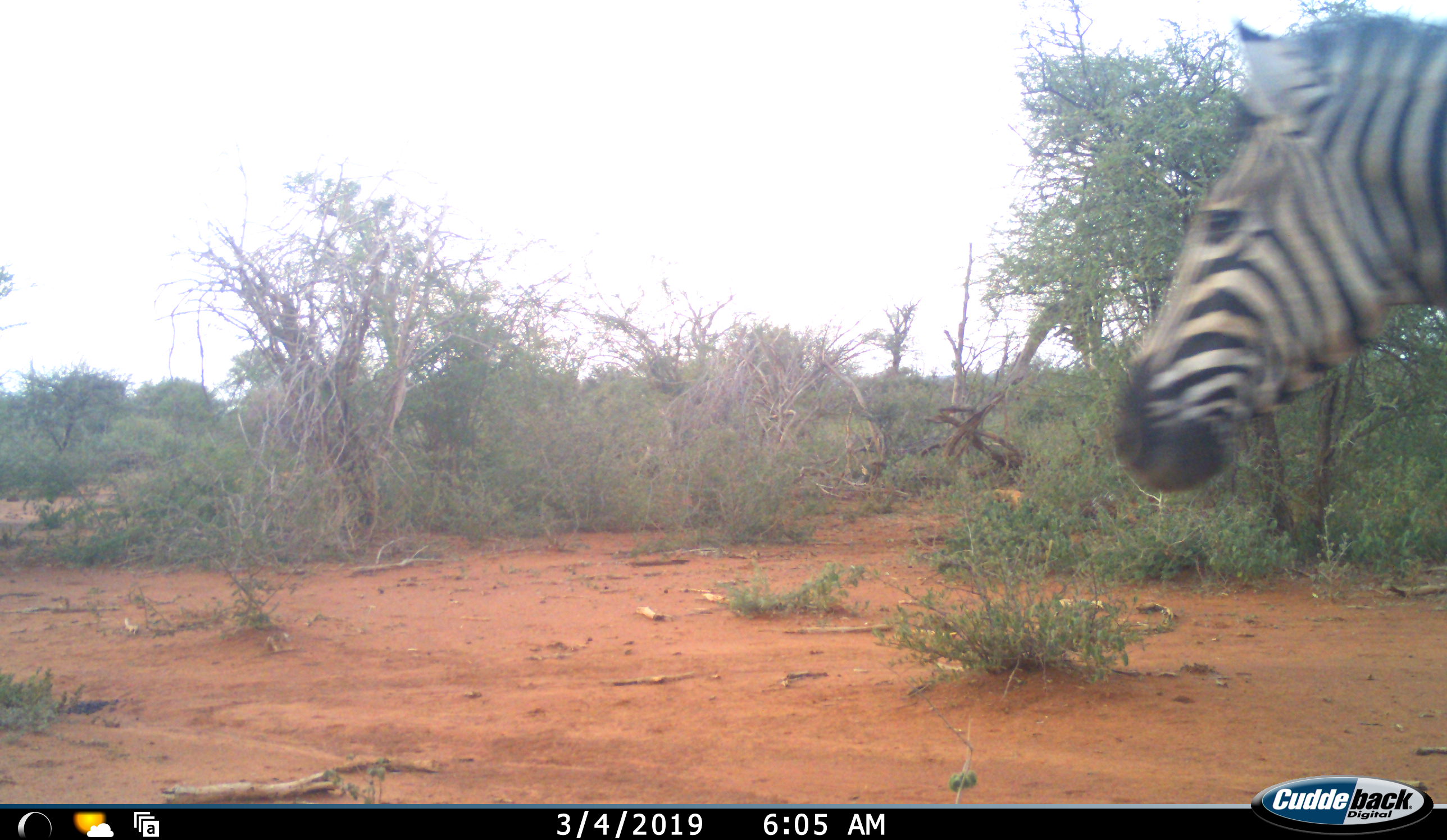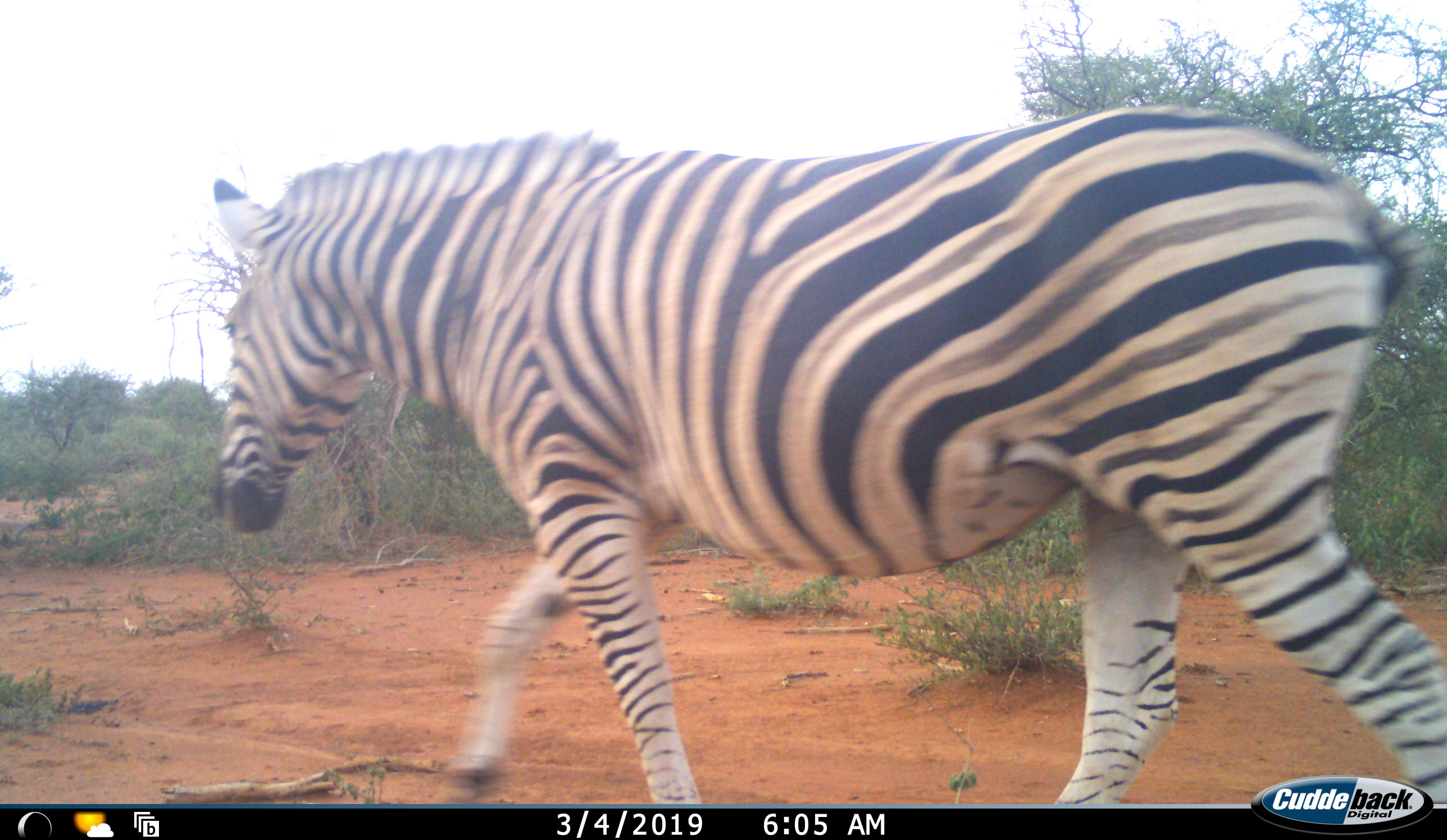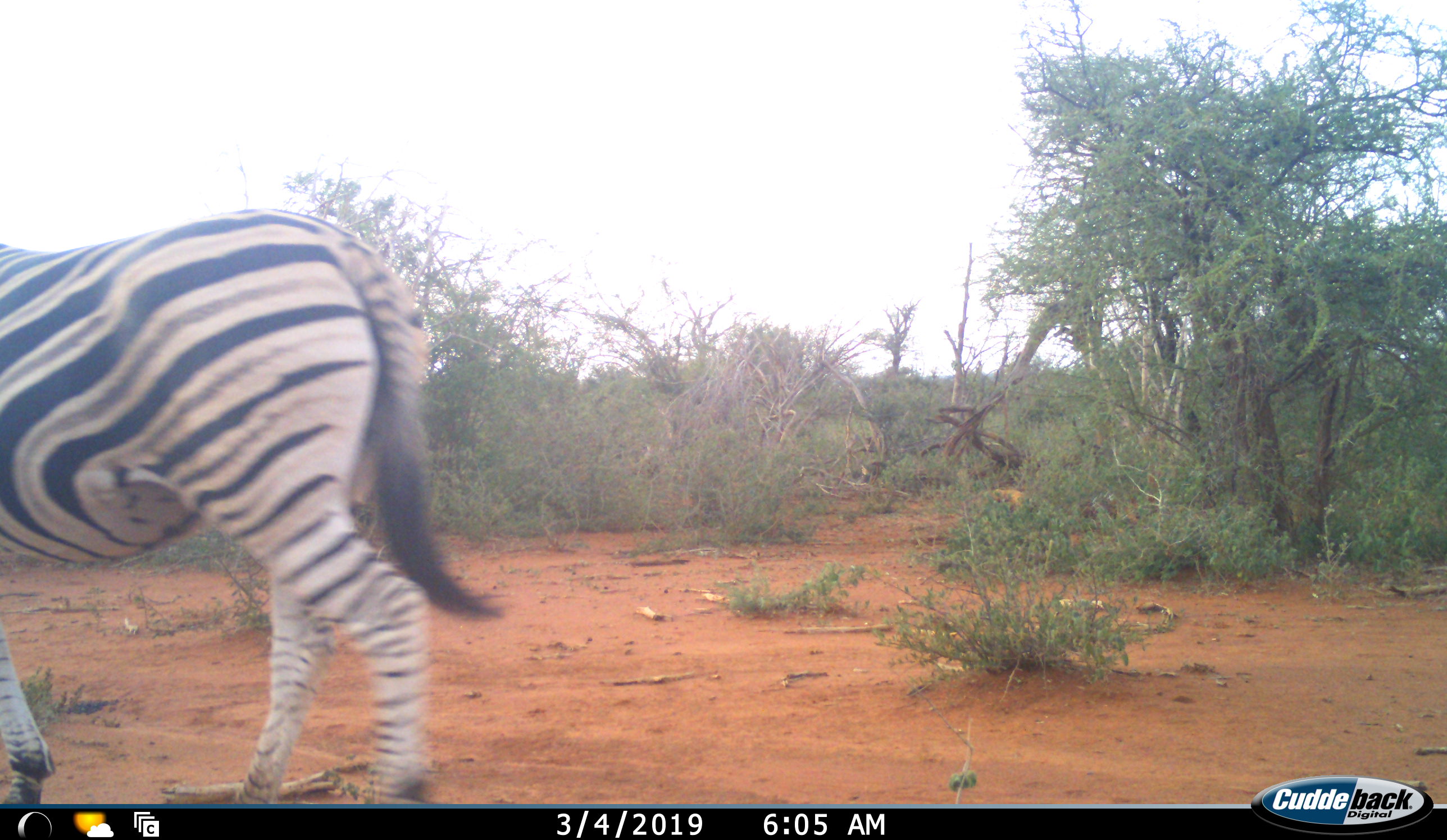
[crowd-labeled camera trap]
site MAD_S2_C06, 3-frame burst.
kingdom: Animalia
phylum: Chordata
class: Mammalia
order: Perissodactyla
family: Equidae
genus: Equus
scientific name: Equus quagga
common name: plains zebra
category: zebraplains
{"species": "zebraplains (plains zebra) (Equus quagga)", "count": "1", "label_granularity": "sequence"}